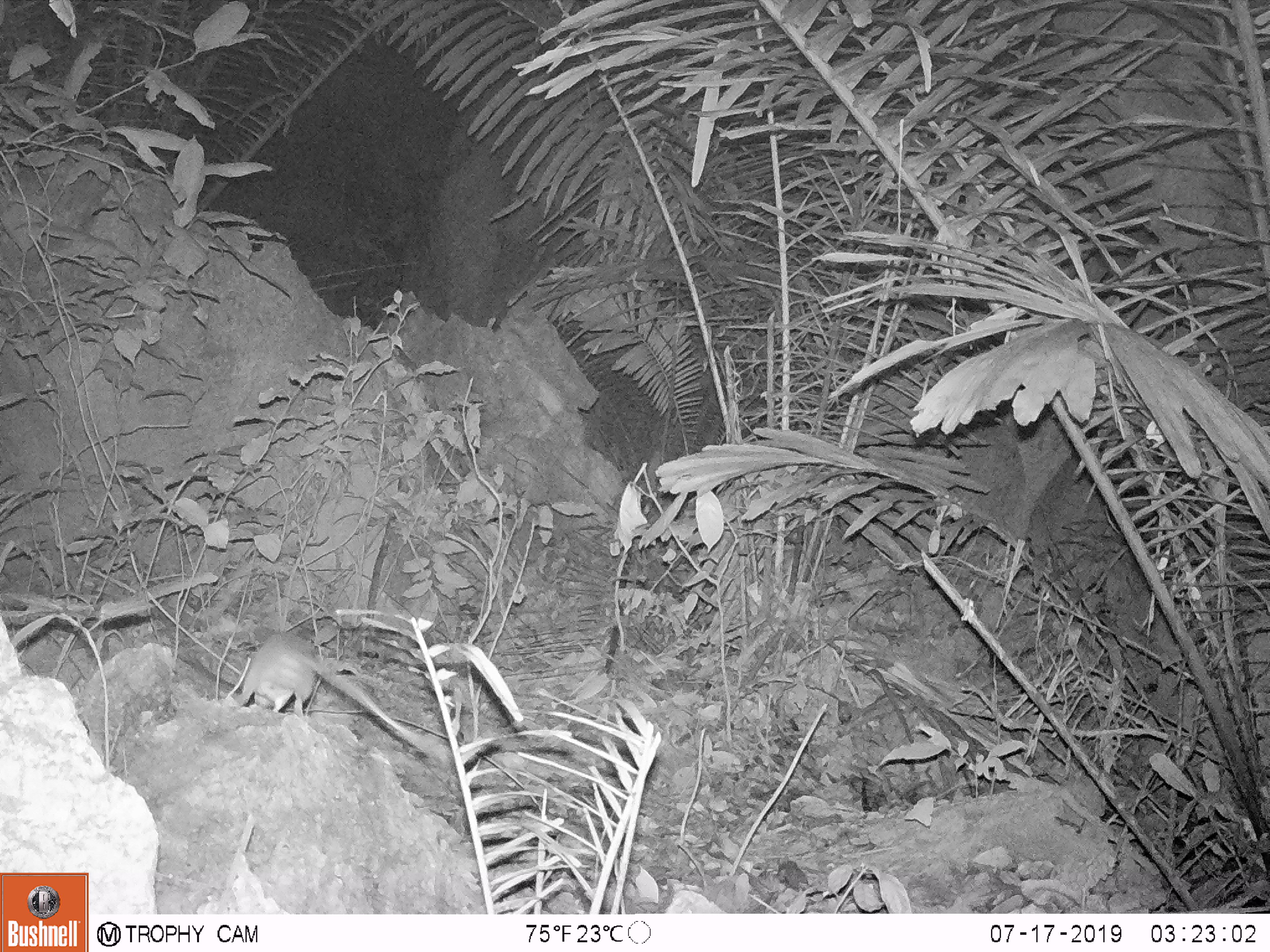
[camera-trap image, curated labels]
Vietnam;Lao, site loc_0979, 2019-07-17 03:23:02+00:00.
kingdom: Animalia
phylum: Chordata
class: Mammalia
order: Rodentia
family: Muridae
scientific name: Muridae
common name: old-world mice and rats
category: unidentified murid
Unidentified murid (old-world mice and rats) (Muridae). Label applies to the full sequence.